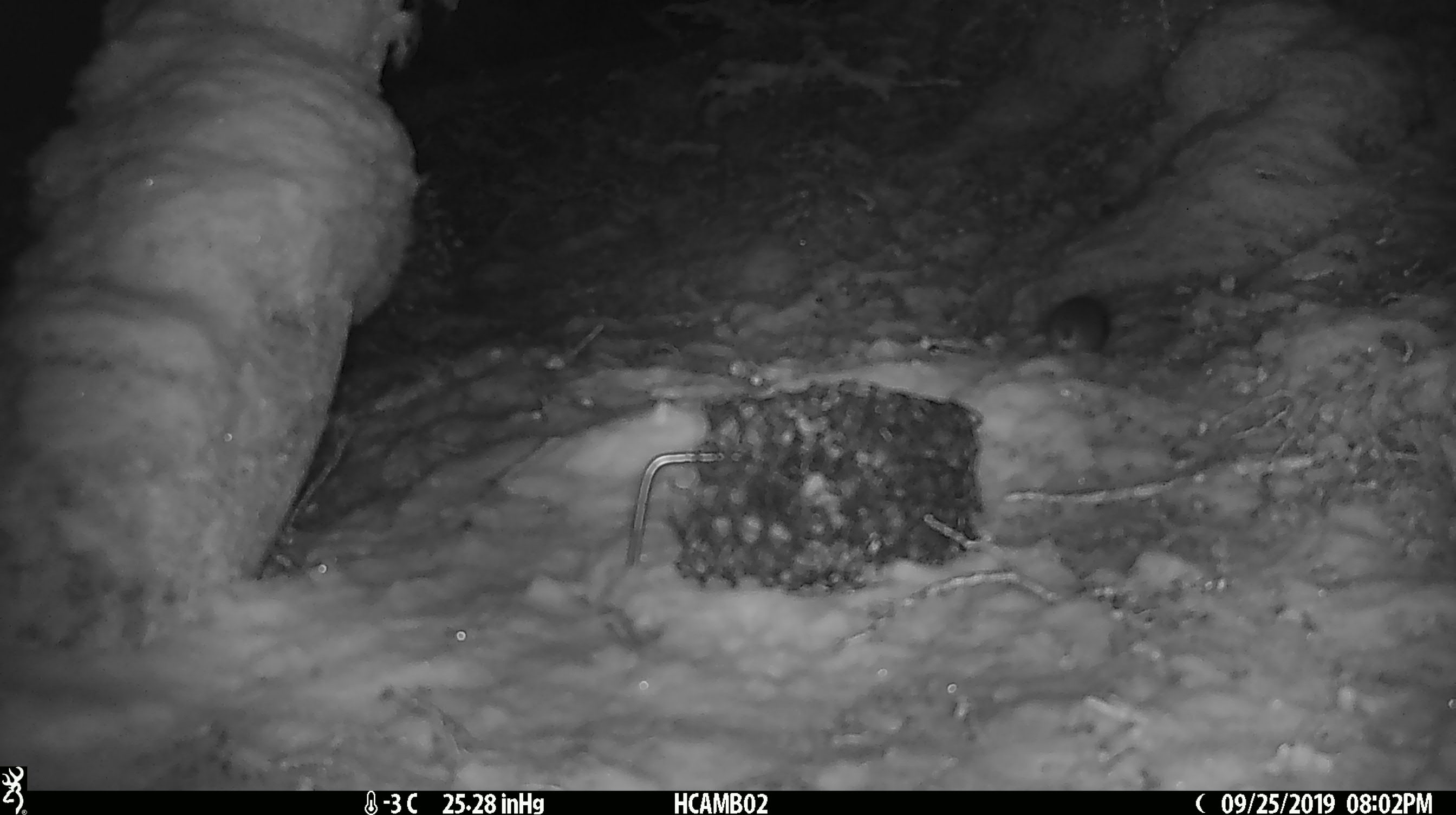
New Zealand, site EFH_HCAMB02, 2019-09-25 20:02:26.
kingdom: Animalia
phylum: Chordata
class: Mammalia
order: Rodentia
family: Muridae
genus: Mus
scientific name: Mus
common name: mouse